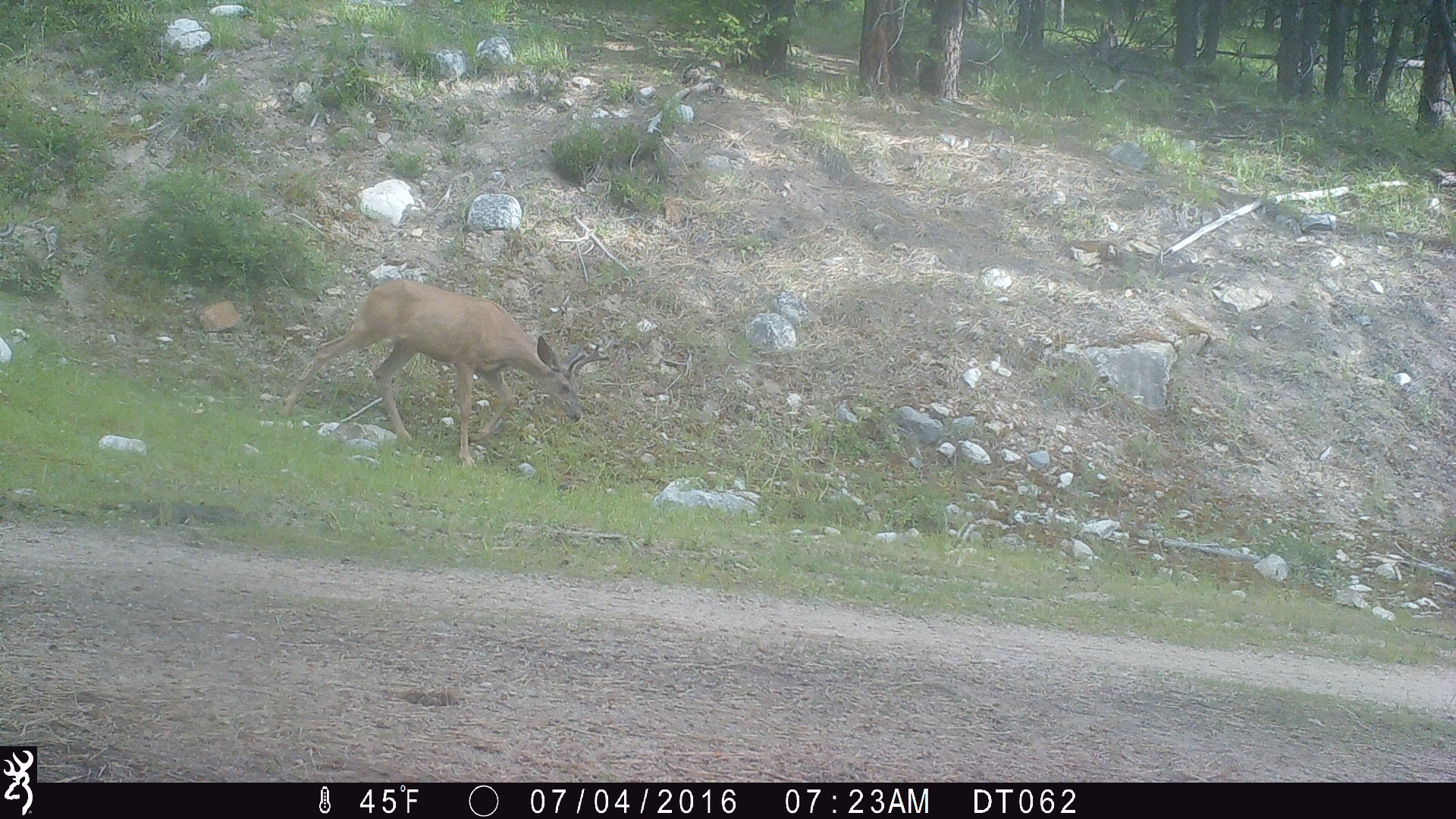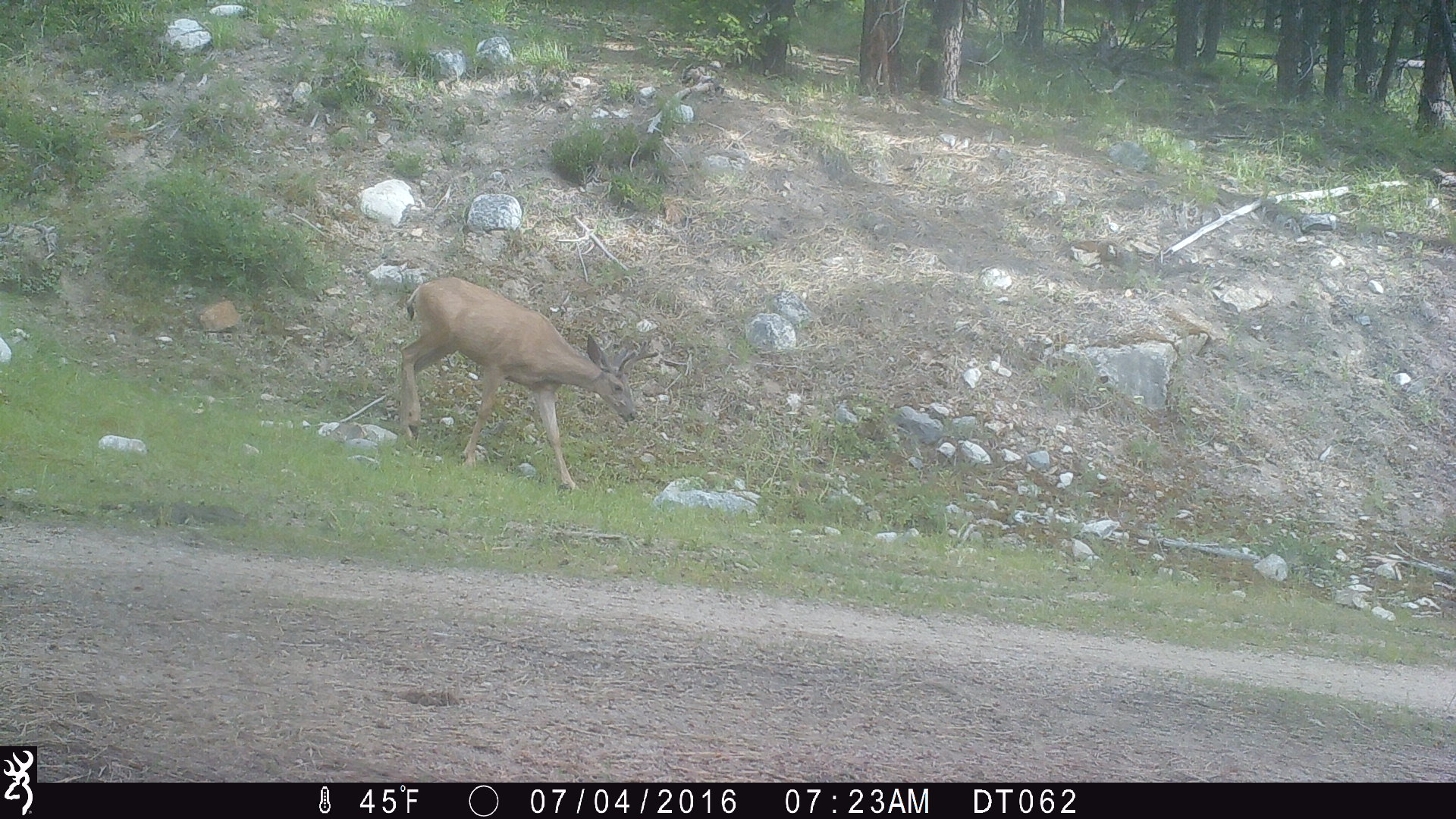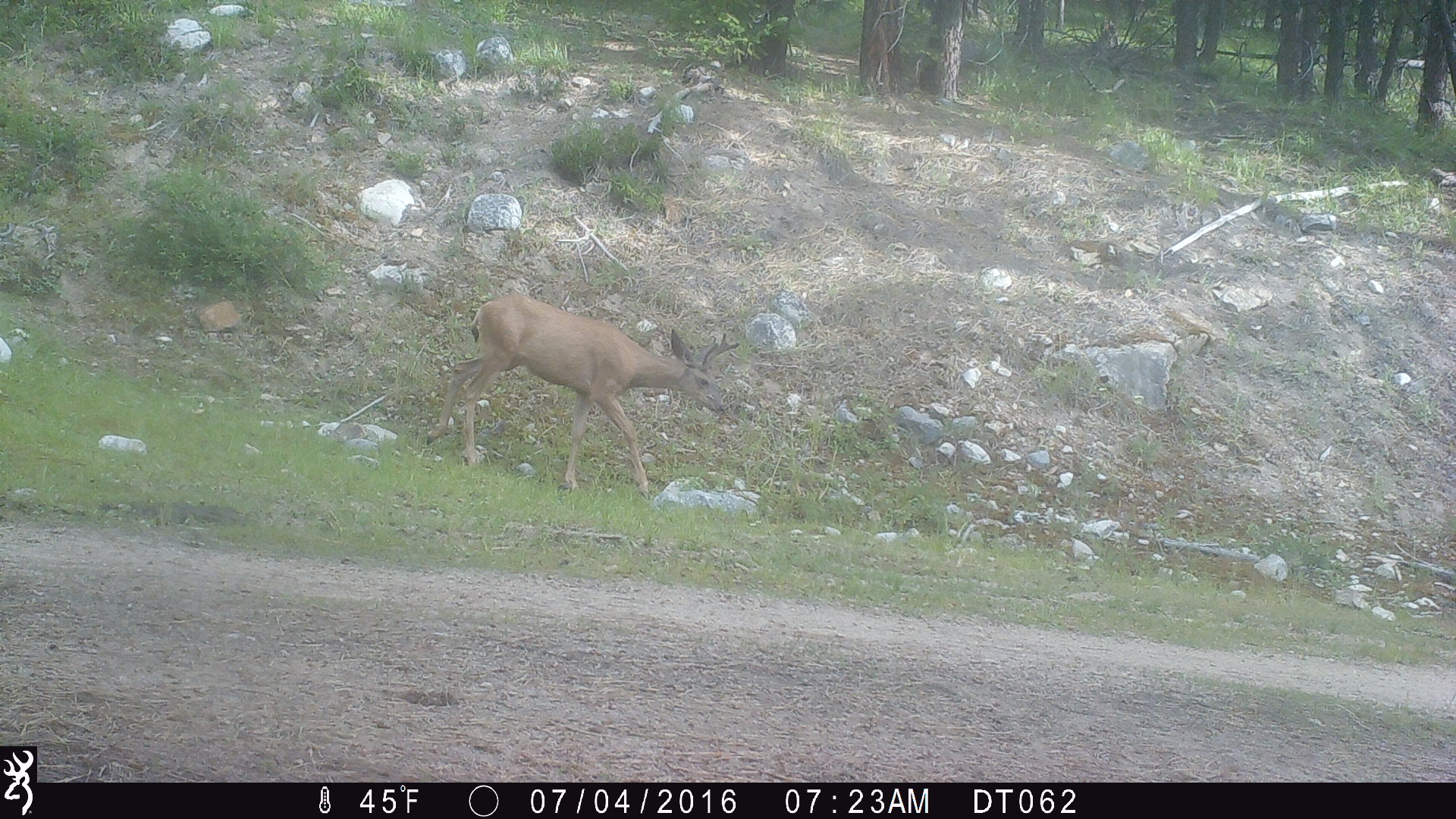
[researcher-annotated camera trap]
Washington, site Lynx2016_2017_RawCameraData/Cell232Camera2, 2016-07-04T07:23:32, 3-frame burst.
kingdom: Animalia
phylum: Chordata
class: Mammalia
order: Artiodactyla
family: Cervidae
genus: Odocoileus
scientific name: Odocoileus hemionus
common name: mule deer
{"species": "Odocoileus hemionus (mule deer)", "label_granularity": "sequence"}